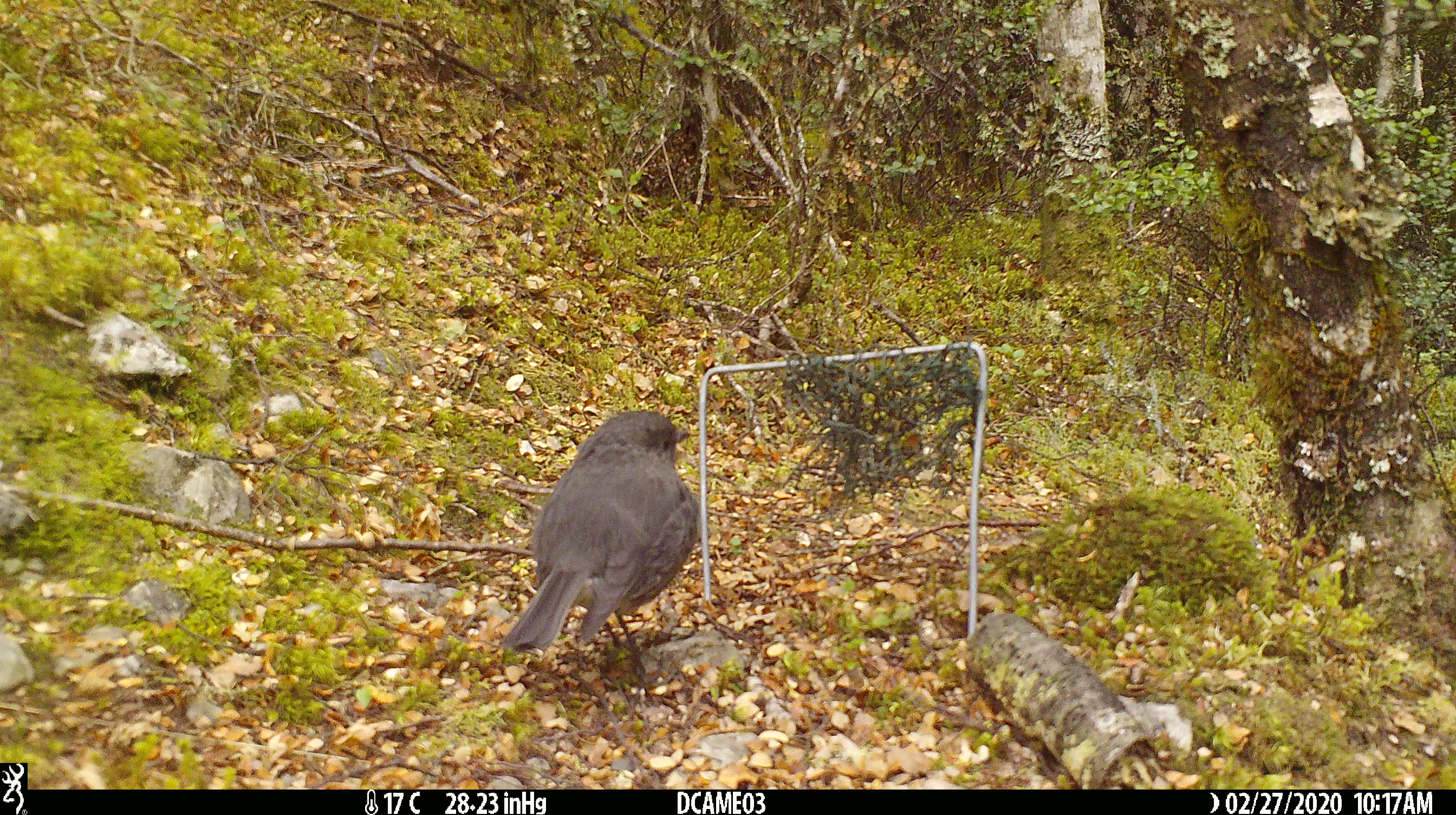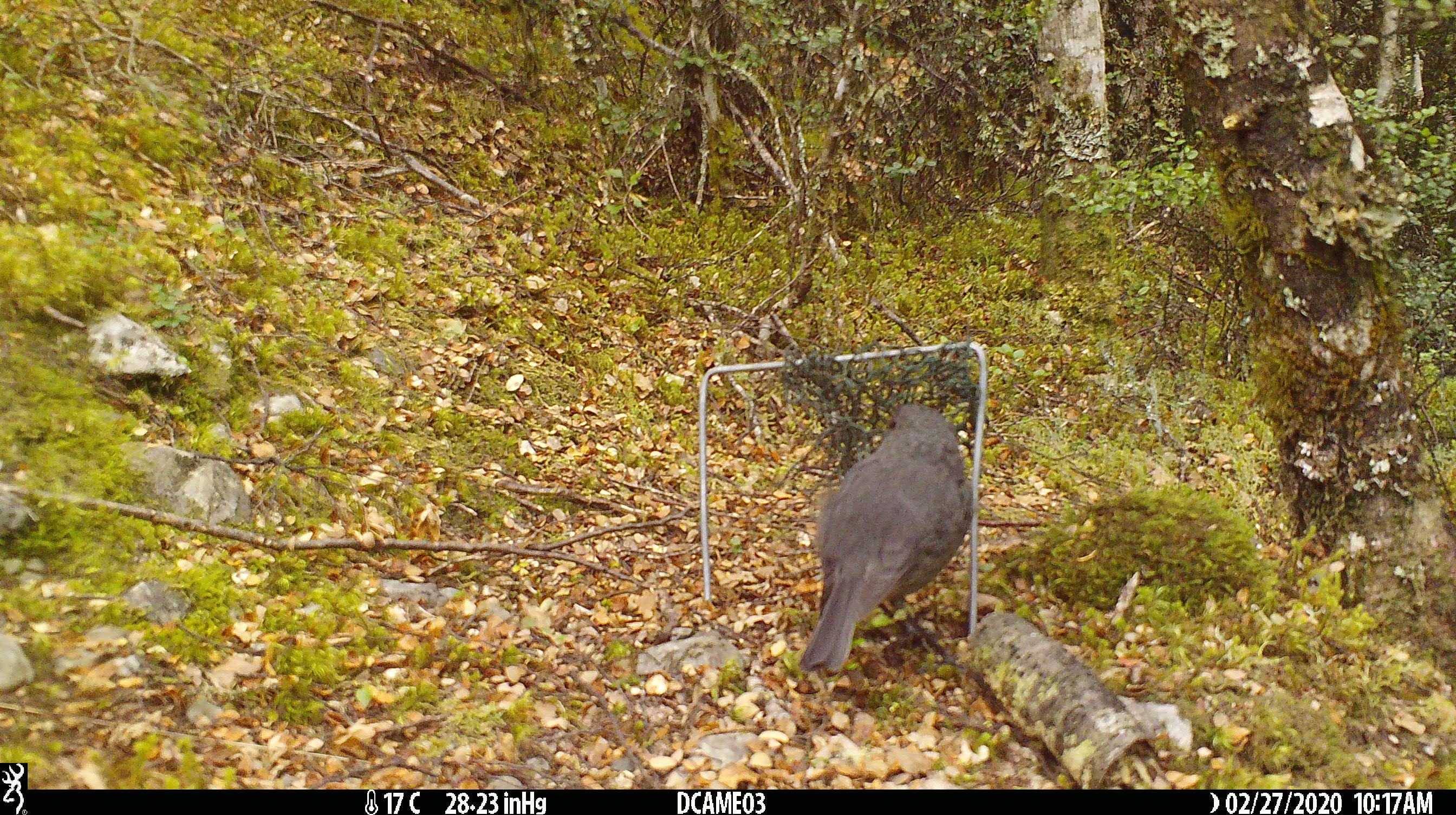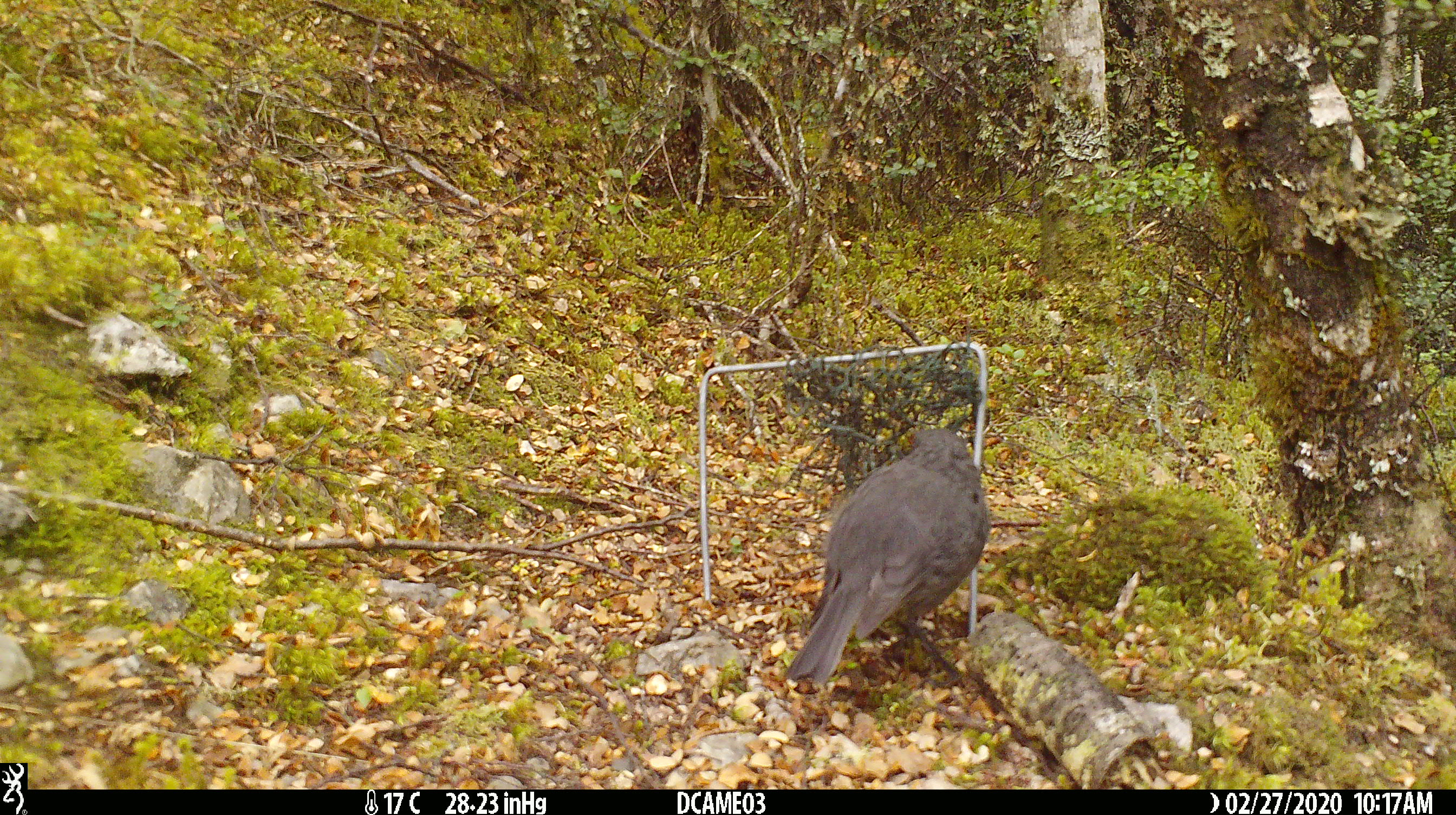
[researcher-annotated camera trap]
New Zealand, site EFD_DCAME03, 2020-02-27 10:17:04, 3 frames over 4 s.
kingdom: Animalia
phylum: Chordata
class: Aves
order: Passeriformes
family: Petroicidae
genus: Petroica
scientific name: Petroica australis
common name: new zealand robin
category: robin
Robin (new zealand robin) (Petroica australis).